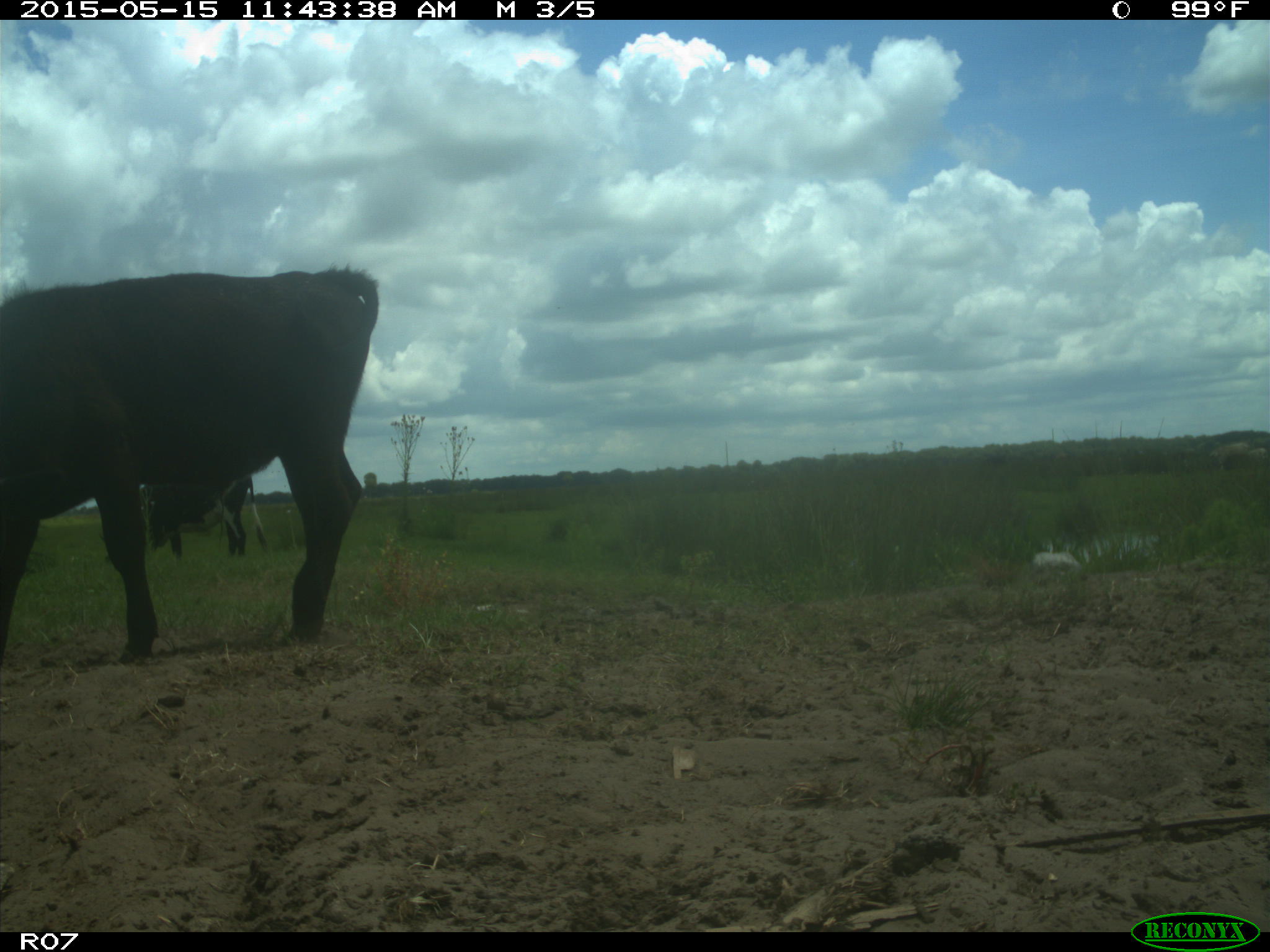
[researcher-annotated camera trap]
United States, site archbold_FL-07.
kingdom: Animalia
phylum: Chordata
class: Mammalia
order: Artiodactyla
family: Bovidae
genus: Bos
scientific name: Bos taurus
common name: domestic cow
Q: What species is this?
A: Bos taurus (domestic cow).